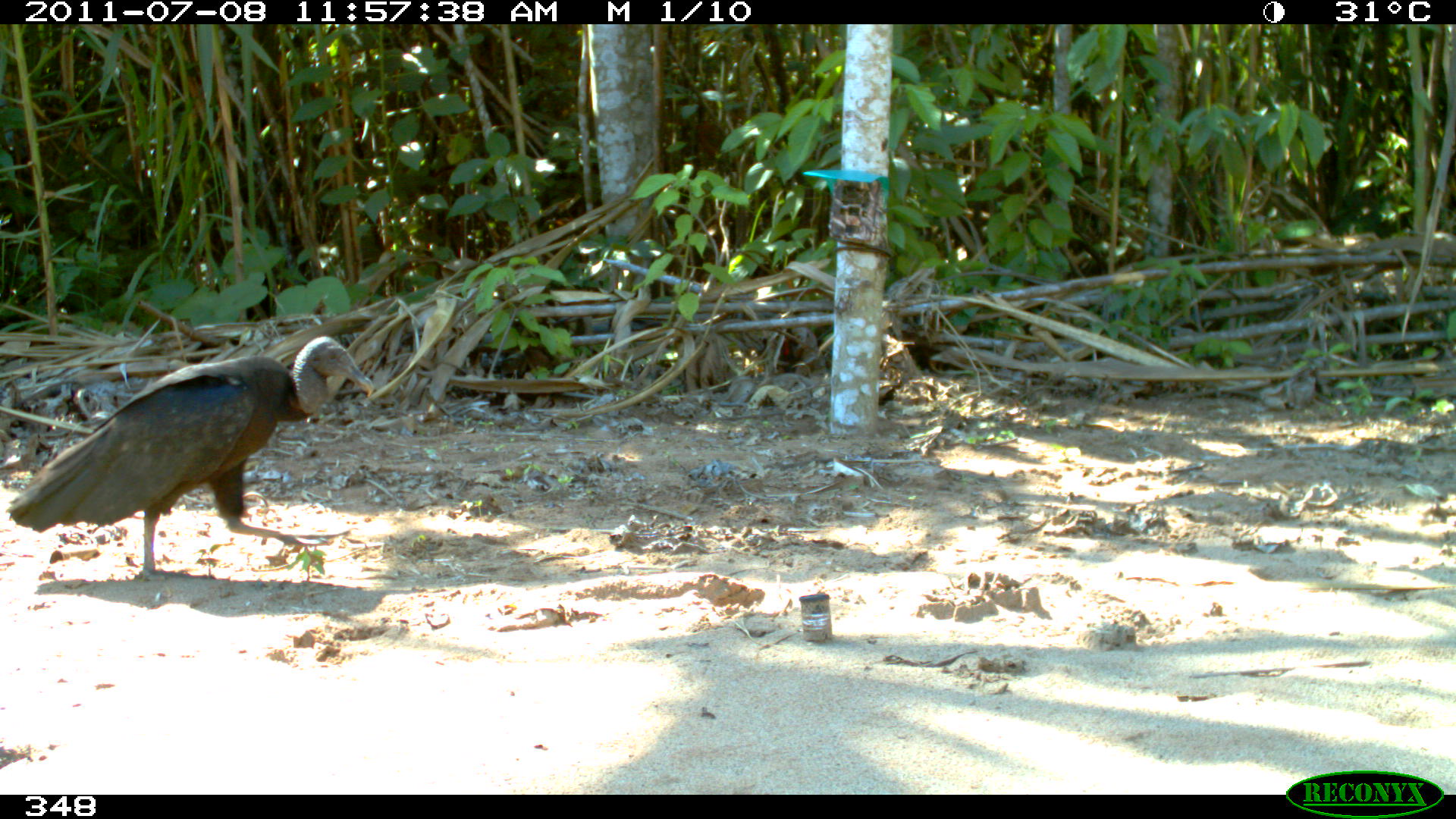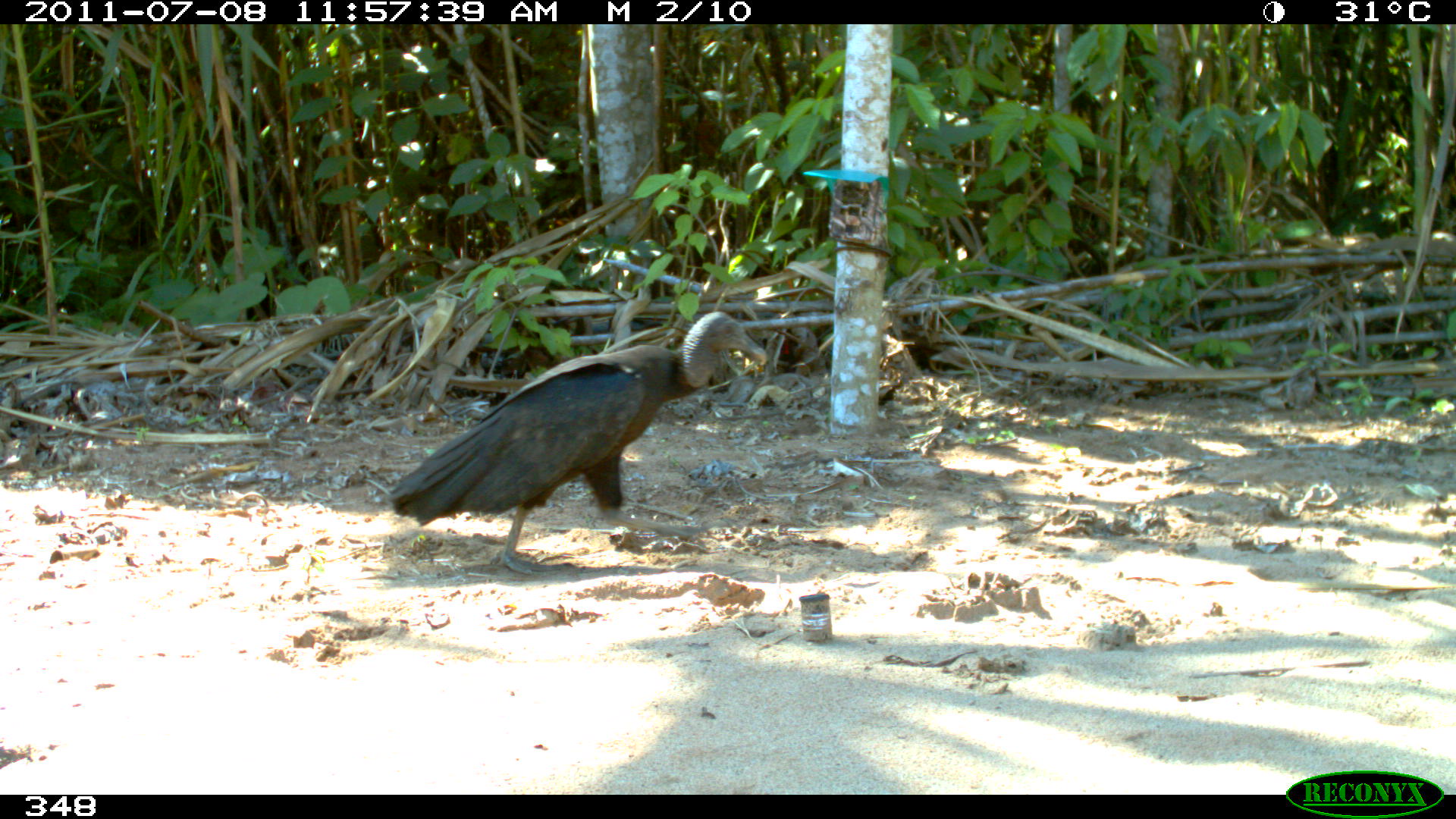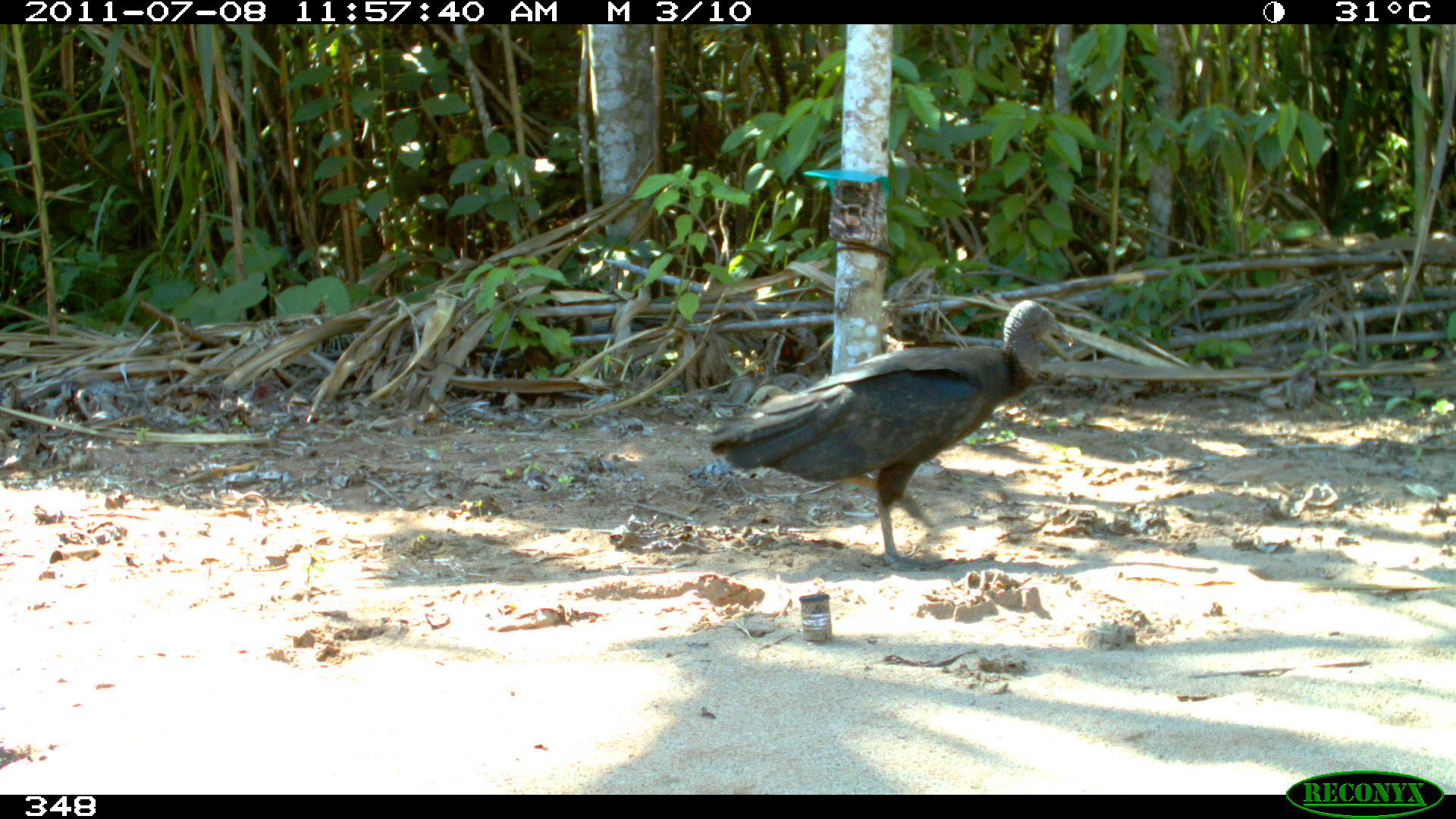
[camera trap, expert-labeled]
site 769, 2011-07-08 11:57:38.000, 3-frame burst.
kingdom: Animalia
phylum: Chordata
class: Aves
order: Cathartiformes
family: Cathartidae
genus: Coragyps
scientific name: Coragyps atratus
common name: black vulture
Coragyps atratus (black vulture).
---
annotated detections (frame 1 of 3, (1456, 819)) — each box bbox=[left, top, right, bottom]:
coragyps atratus: bbox=[5, 333, 374, 582]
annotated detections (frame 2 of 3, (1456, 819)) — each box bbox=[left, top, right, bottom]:
coragyps atratus: bbox=[385, 308, 767, 576]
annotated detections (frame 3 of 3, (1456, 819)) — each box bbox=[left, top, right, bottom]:
coragyps atratus: bbox=[702, 297, 1074, 572]